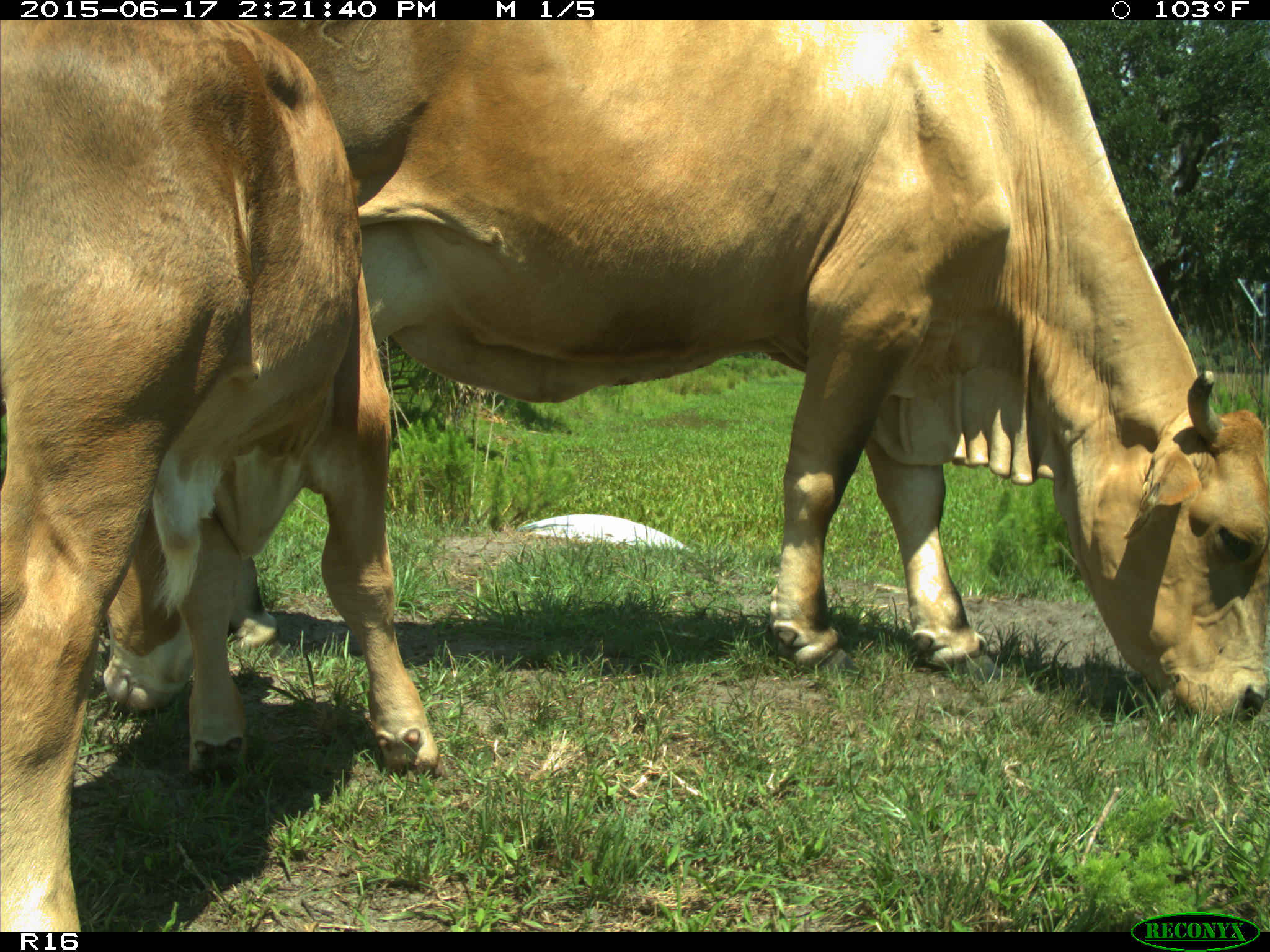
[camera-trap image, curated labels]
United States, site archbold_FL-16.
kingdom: Animalia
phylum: Chordata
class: Mammalia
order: Artiodactyla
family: Bovidae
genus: Bos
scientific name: Bos taurus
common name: domestic cow